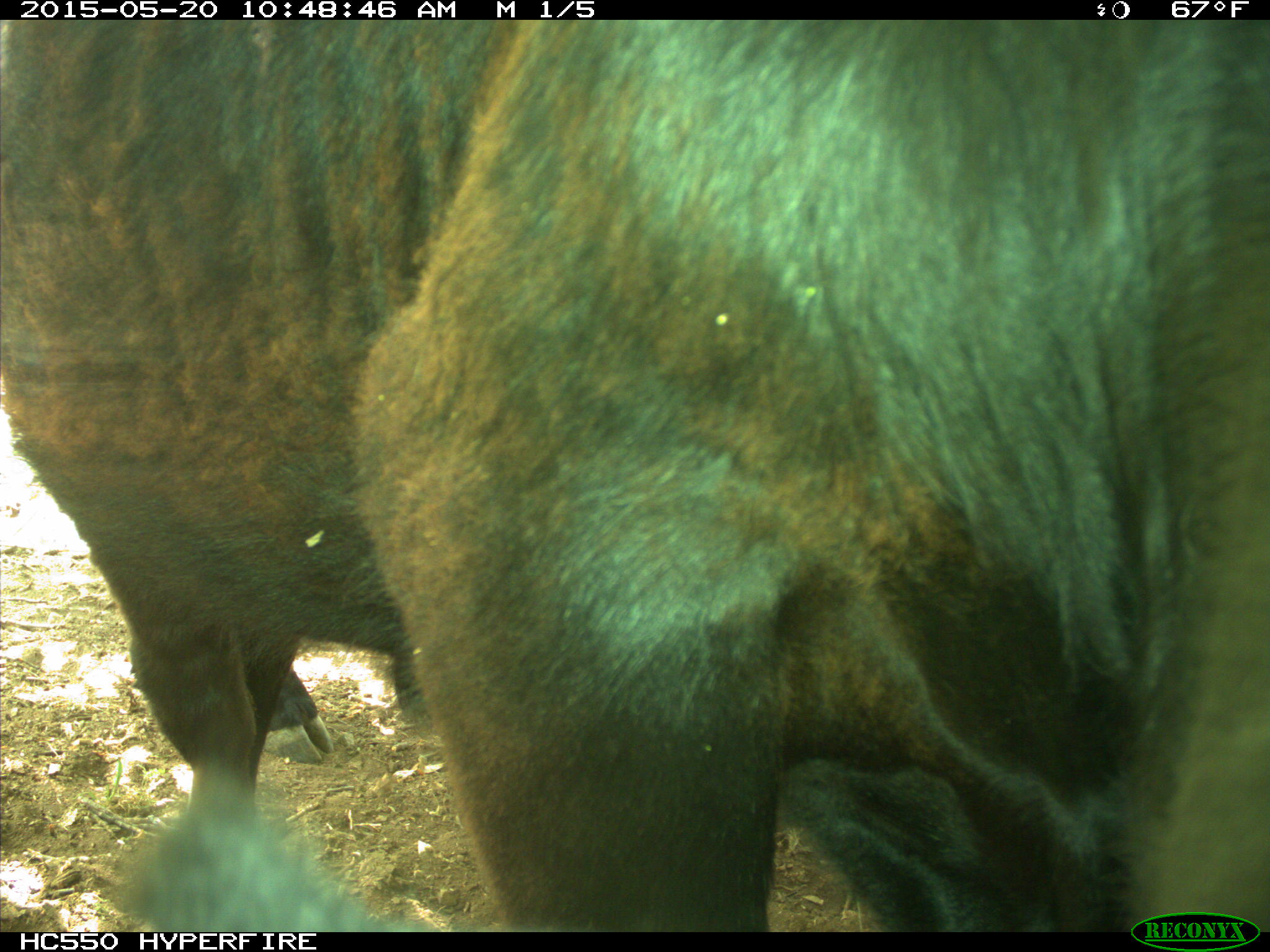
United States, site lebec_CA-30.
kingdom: Animalia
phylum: Chordata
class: Mammalia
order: Artiodactyla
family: Bovidae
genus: Bos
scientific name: Bos taurus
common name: domestic cow